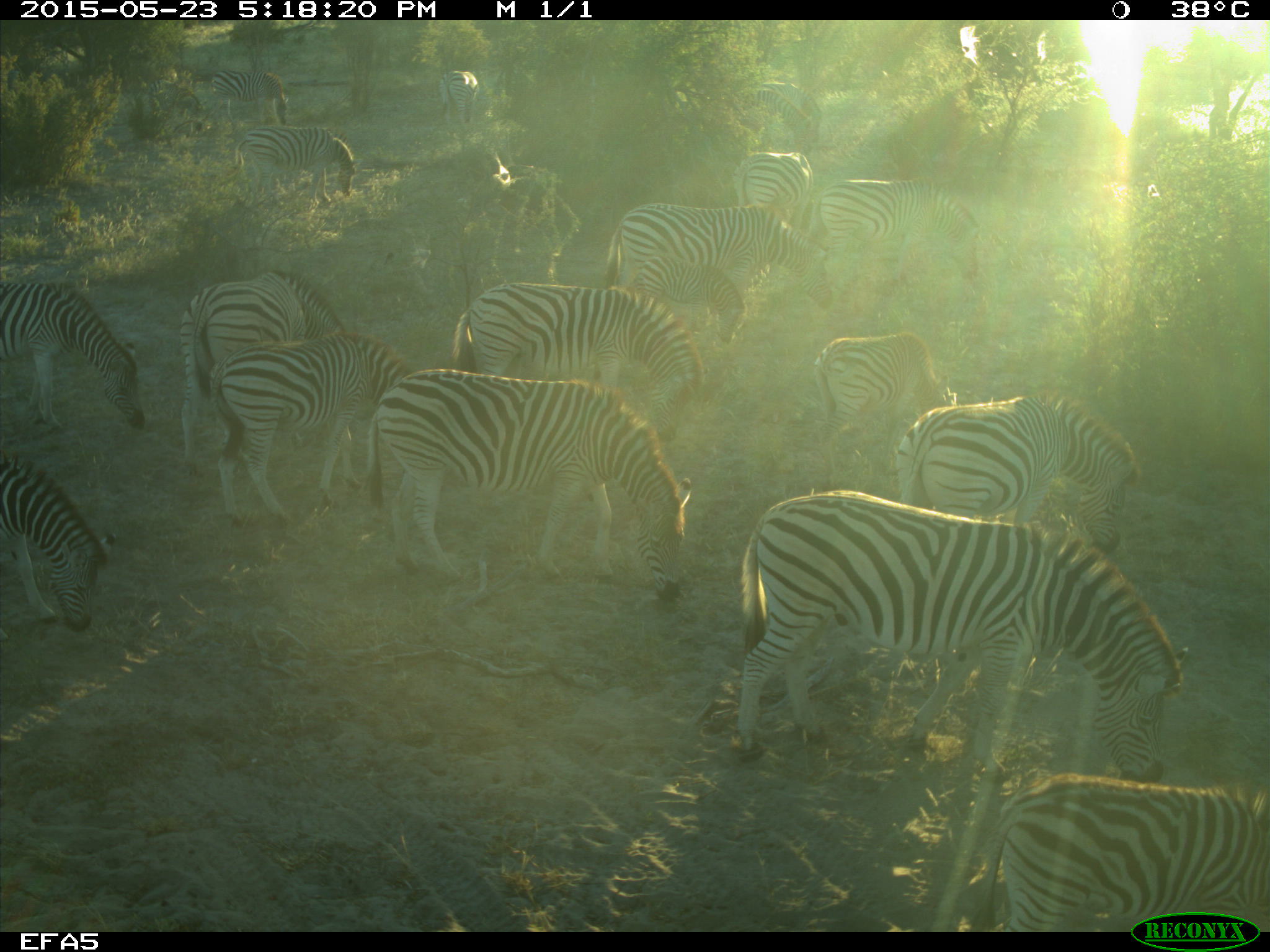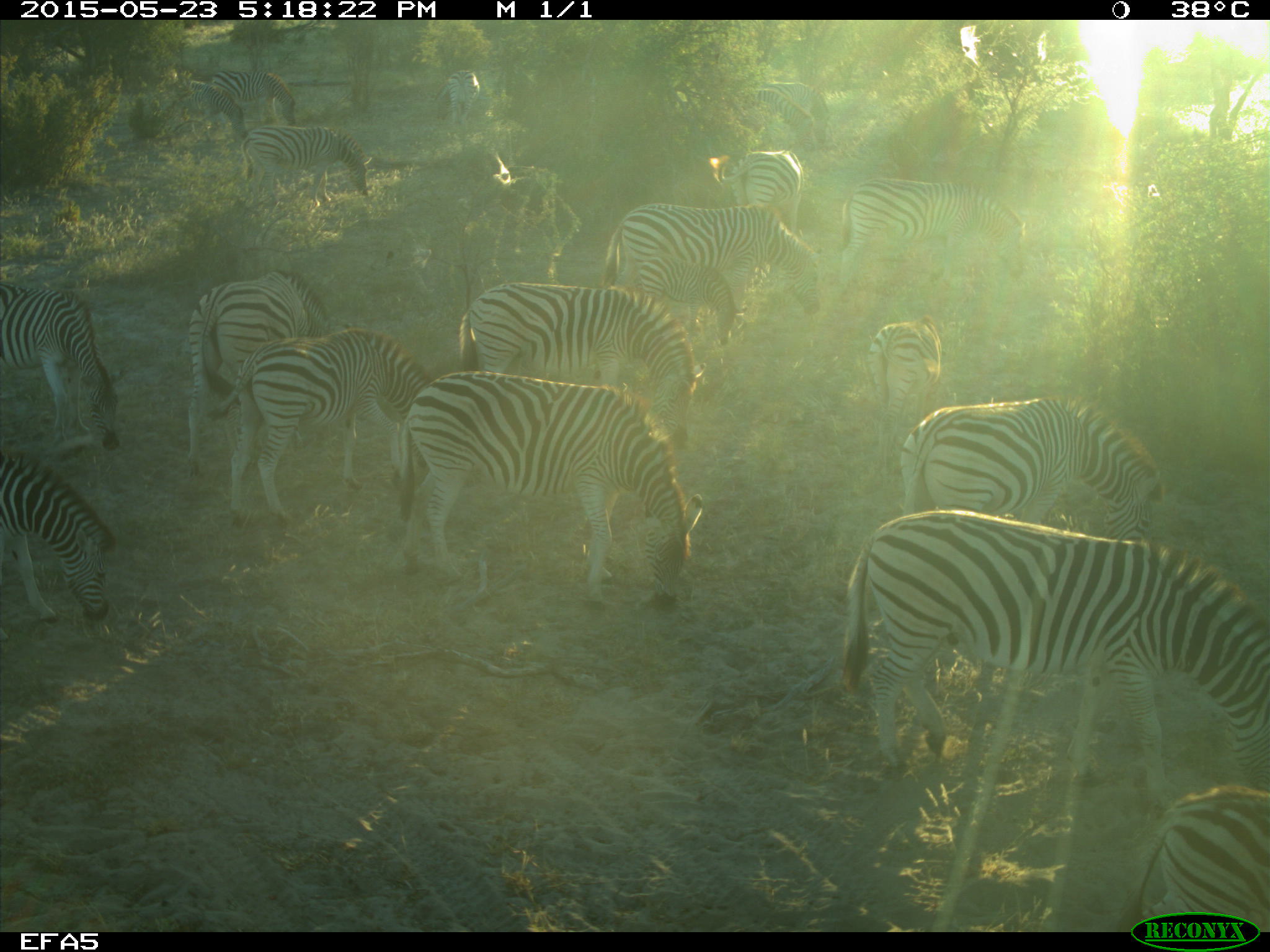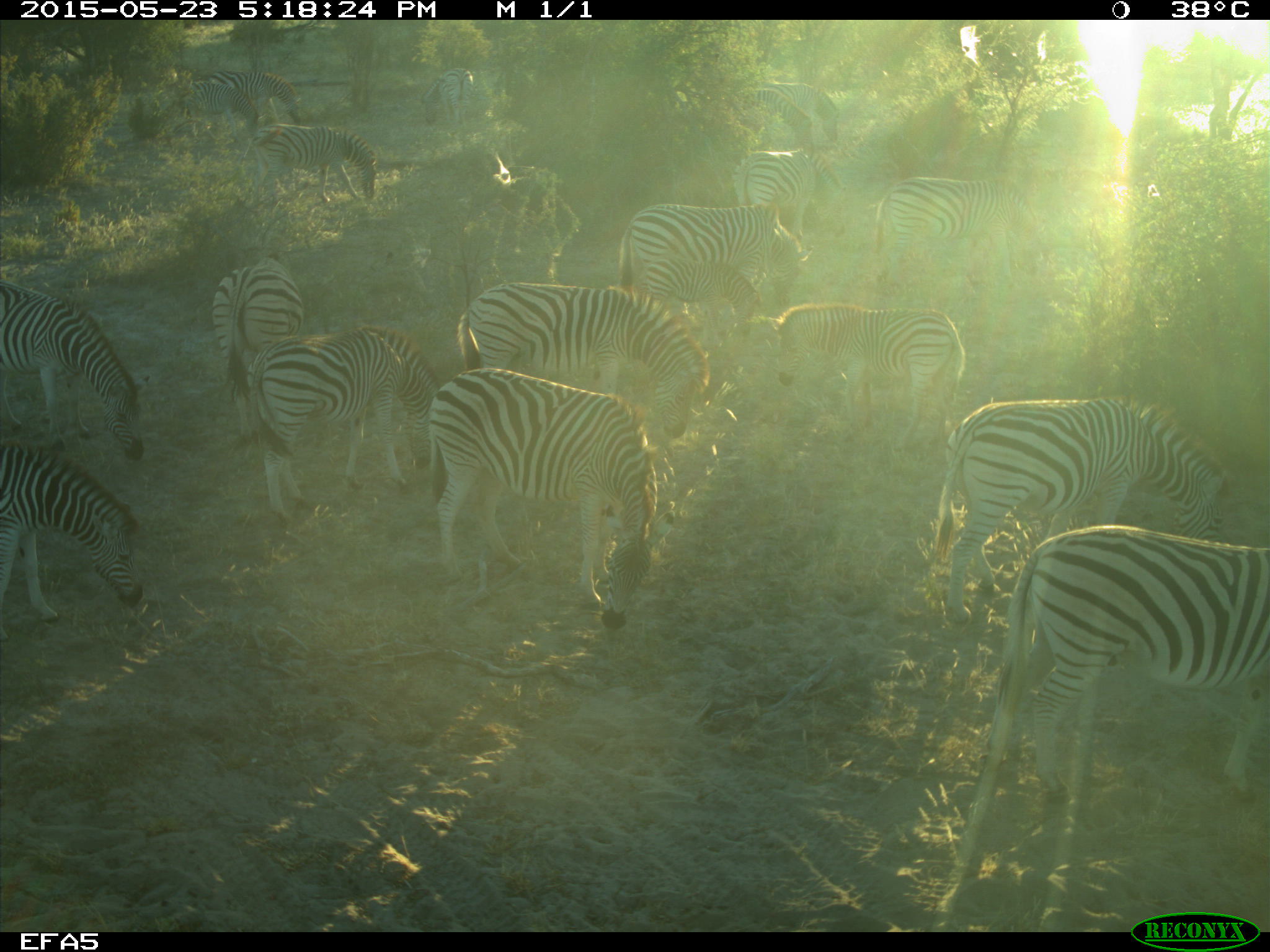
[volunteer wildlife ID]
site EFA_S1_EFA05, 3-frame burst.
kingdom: Animalia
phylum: Chordata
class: Mammalia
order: Perissodactyla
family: Equidae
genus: Equus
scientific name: Equus quagga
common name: plains zebra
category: zebraplains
Zebraplains (plains zebra) (Equus quagga), count 11-50. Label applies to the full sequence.